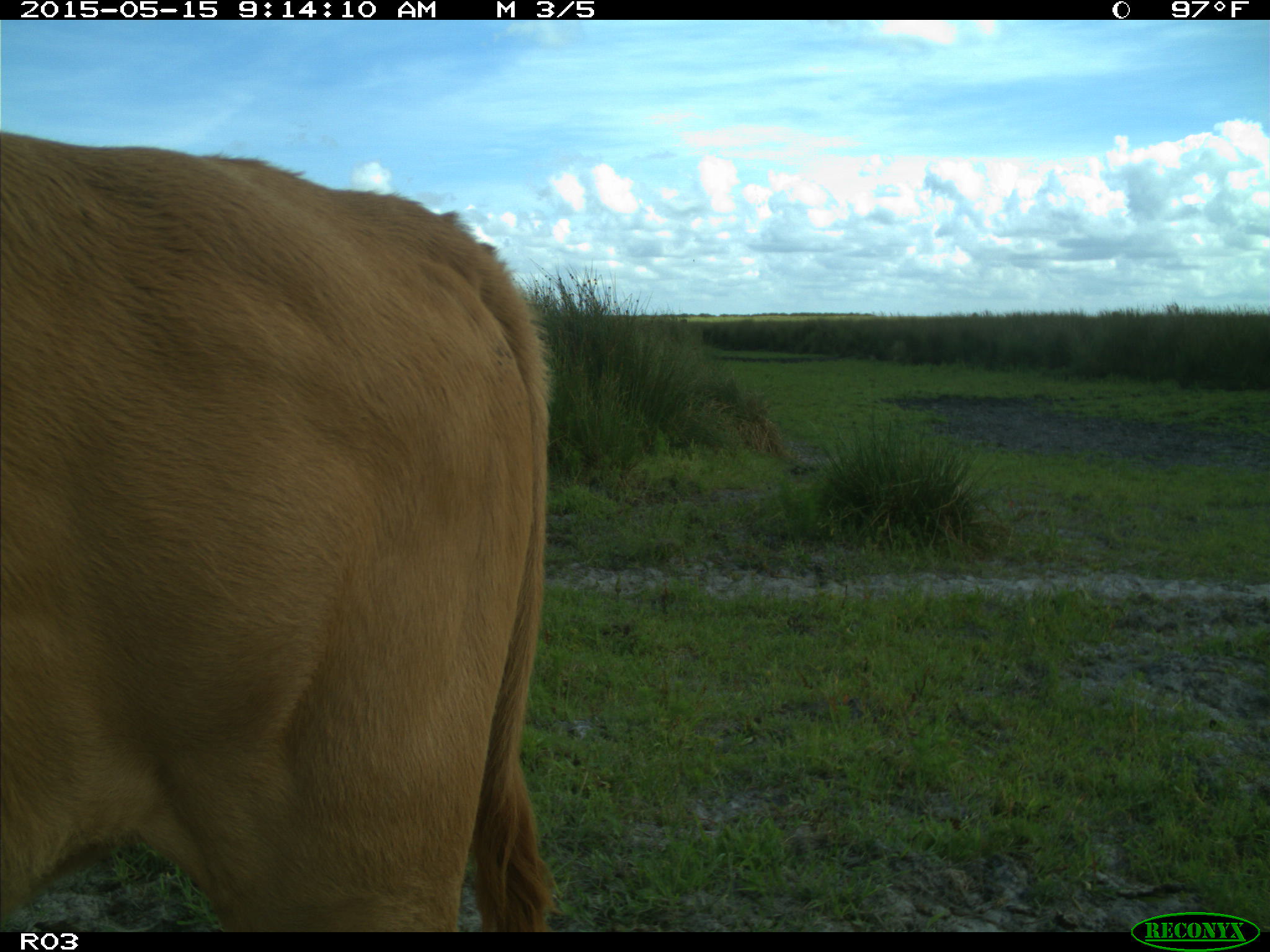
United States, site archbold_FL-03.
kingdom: Animalia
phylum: Chordata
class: Mammalia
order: Artiodactyla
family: Bovidae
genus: Bos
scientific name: Bos taurus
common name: domestic cow